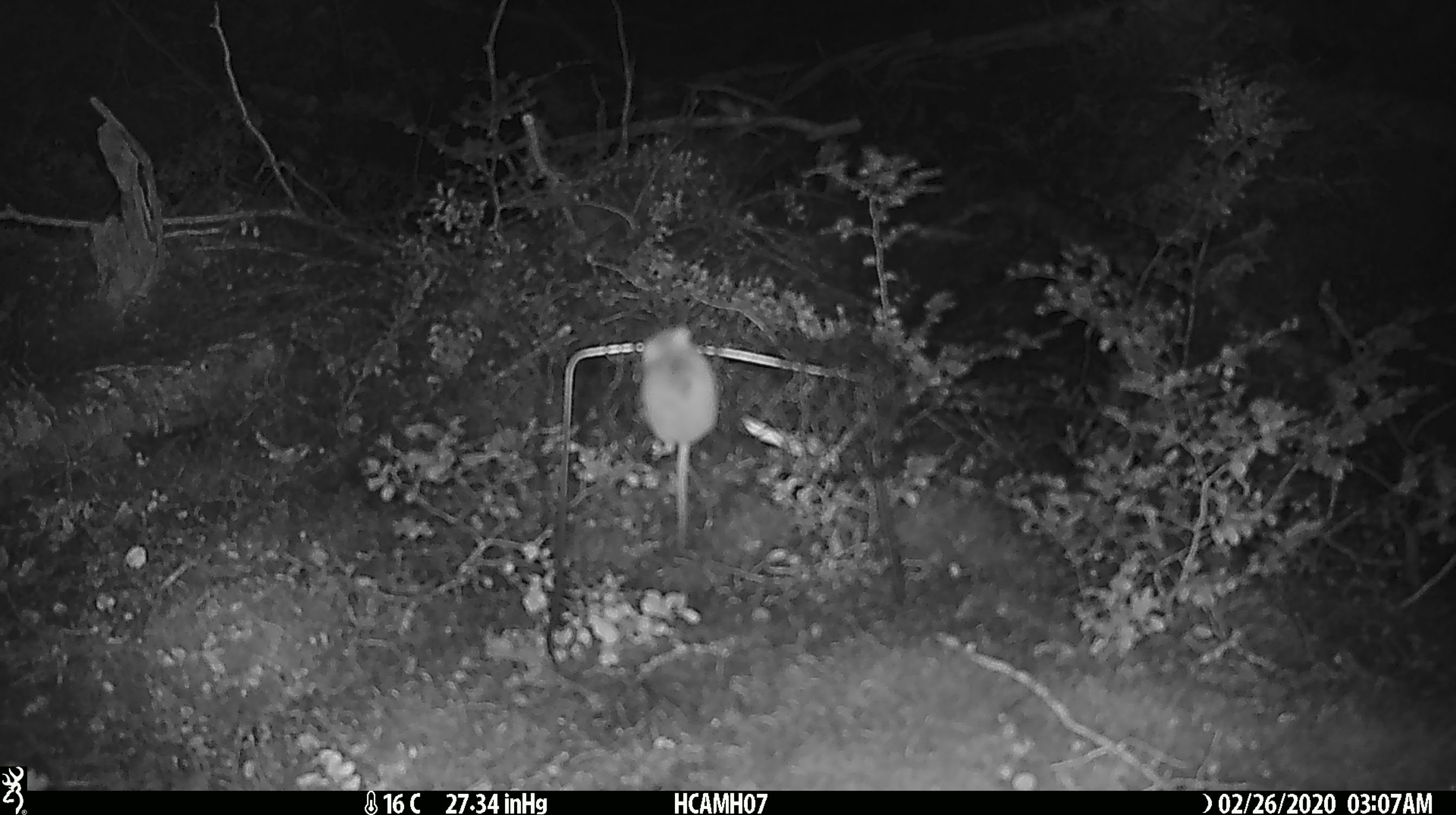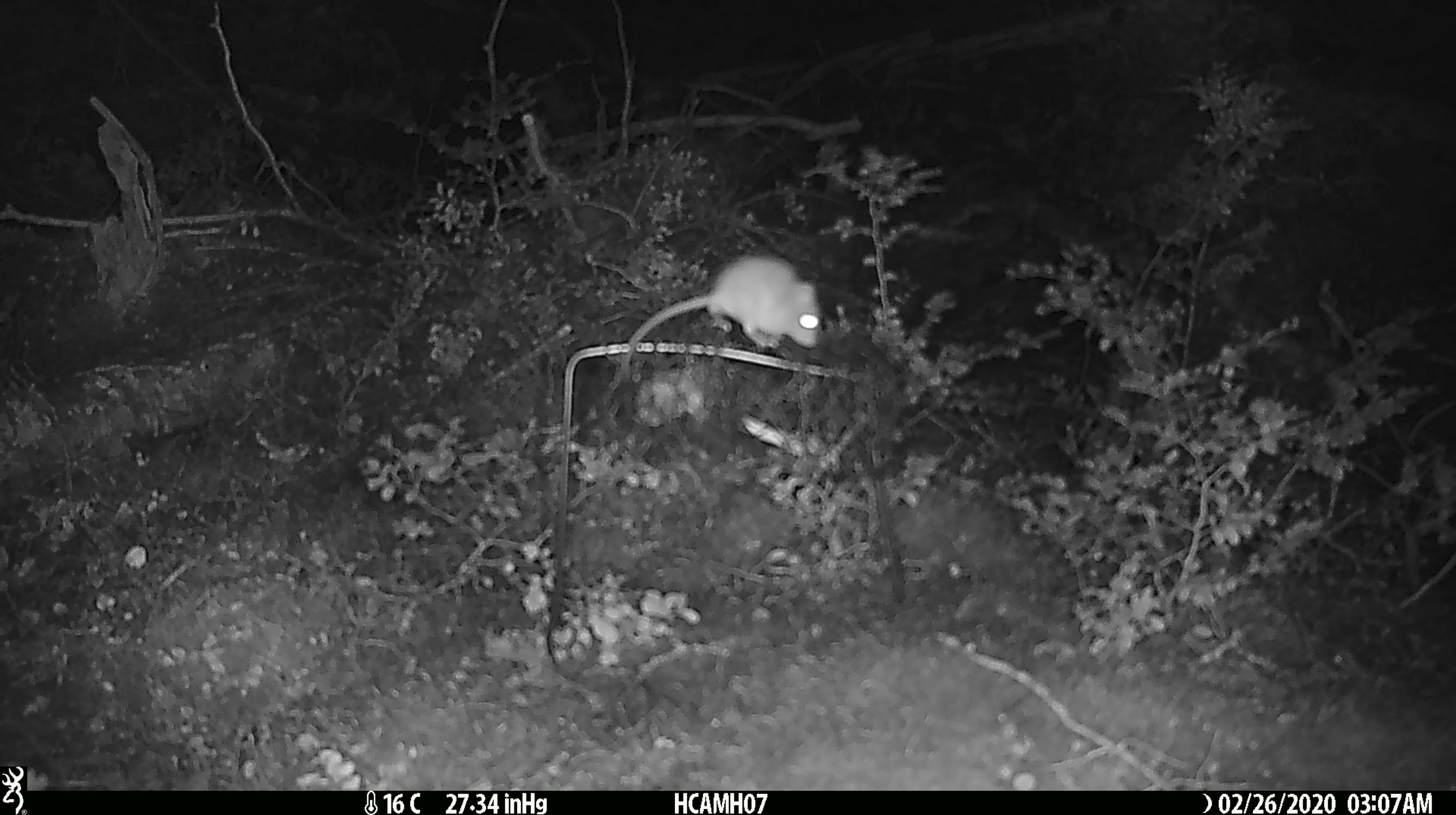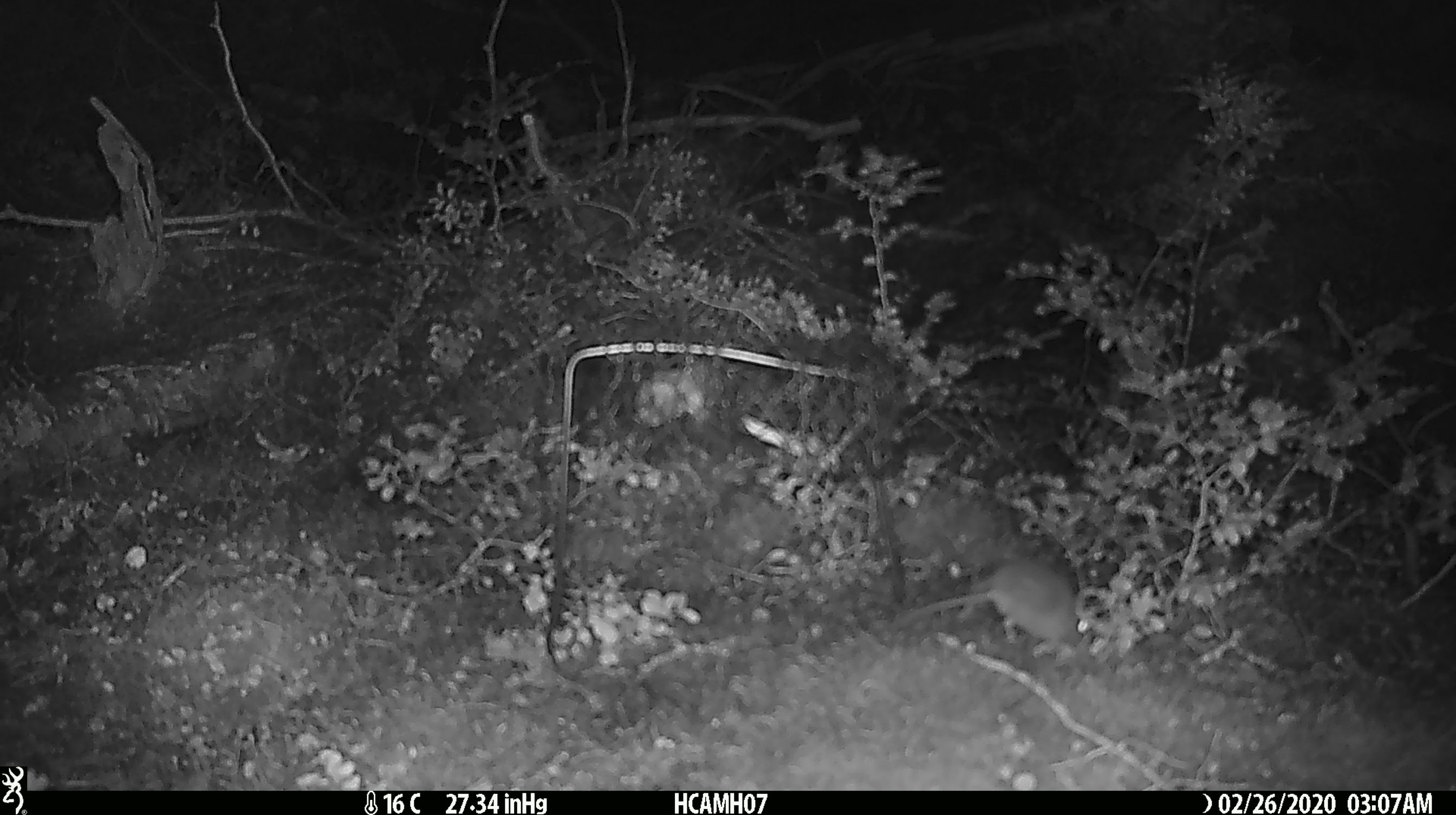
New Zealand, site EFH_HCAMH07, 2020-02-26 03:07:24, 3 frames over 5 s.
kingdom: Animalia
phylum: Chordata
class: Mammalia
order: Rodentia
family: Muridae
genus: Mus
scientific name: Mus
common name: mouse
Mouse (Mus).